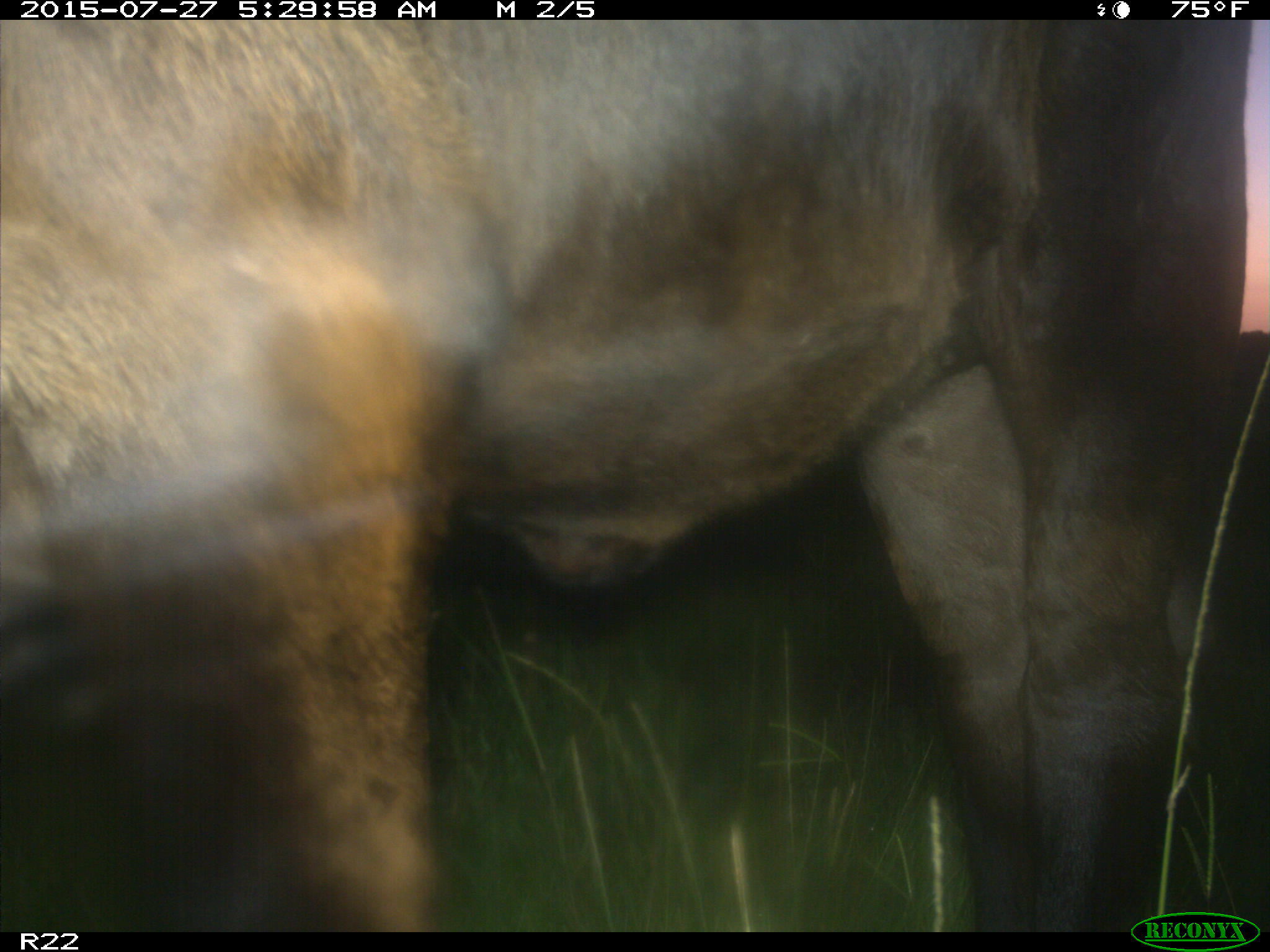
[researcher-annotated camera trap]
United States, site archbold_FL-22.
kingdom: Animalia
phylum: Chordata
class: Mammalia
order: Artiodactyla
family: Bovidae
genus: Bos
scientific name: Bos taurus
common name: domestic cow